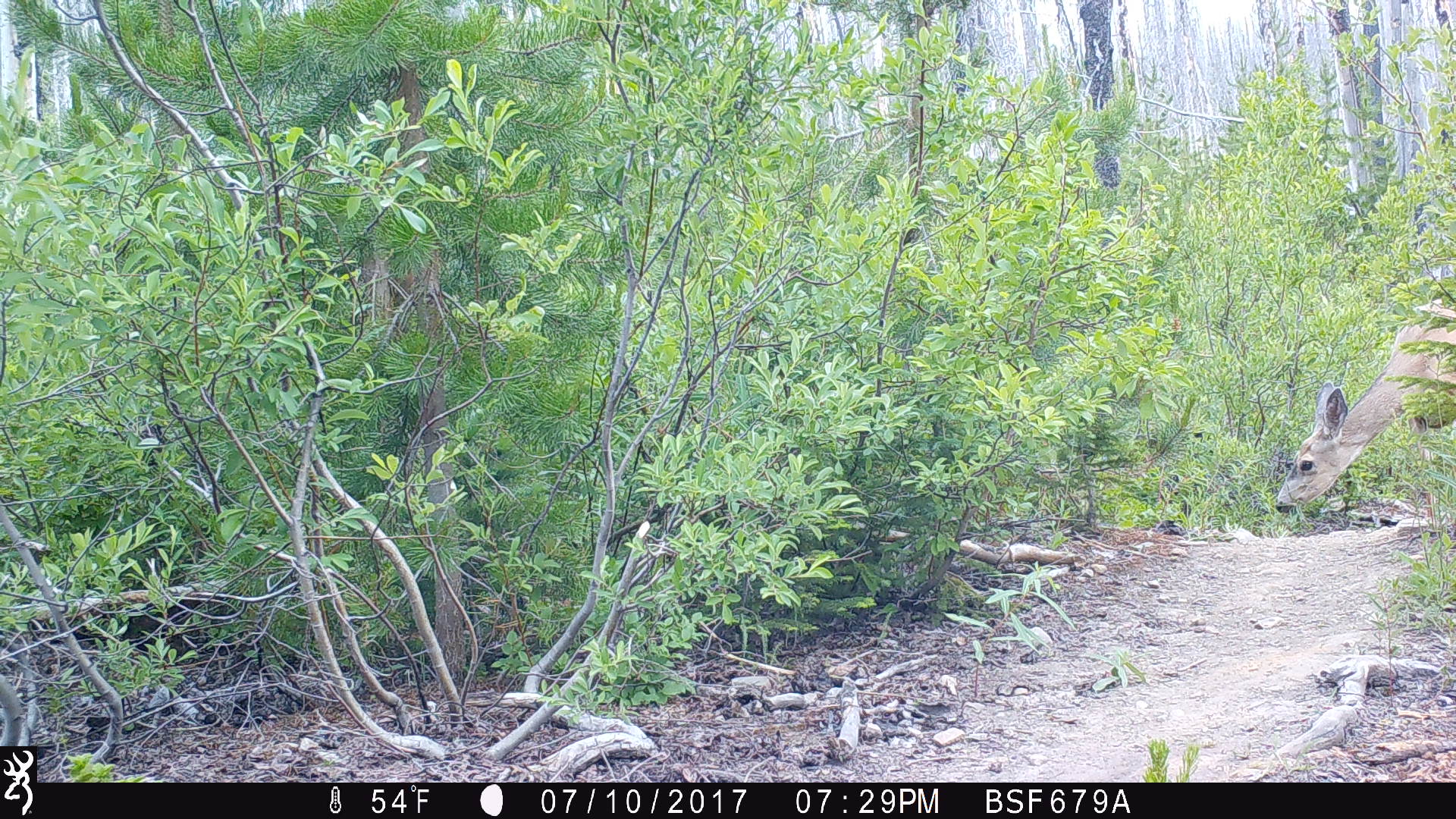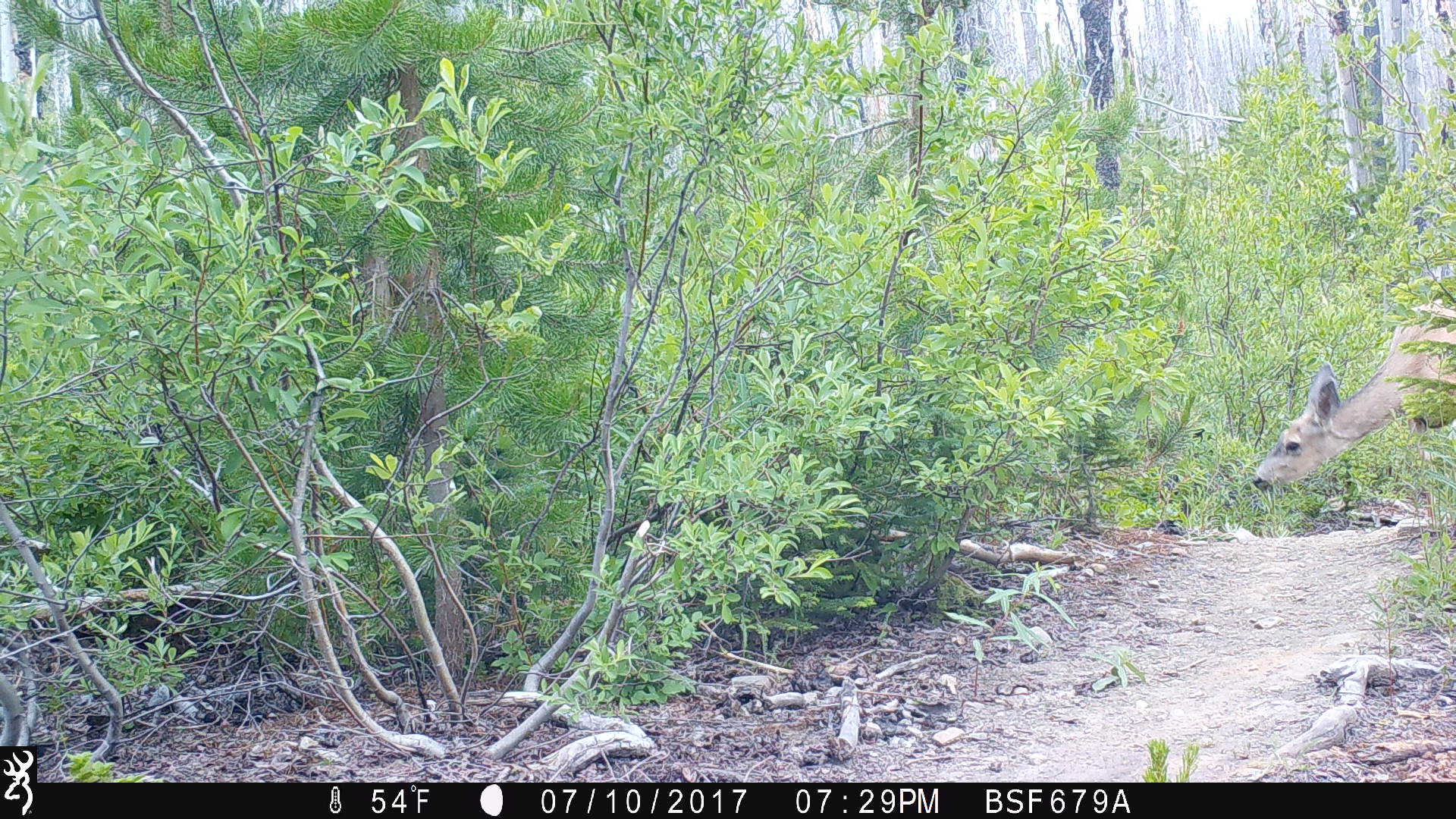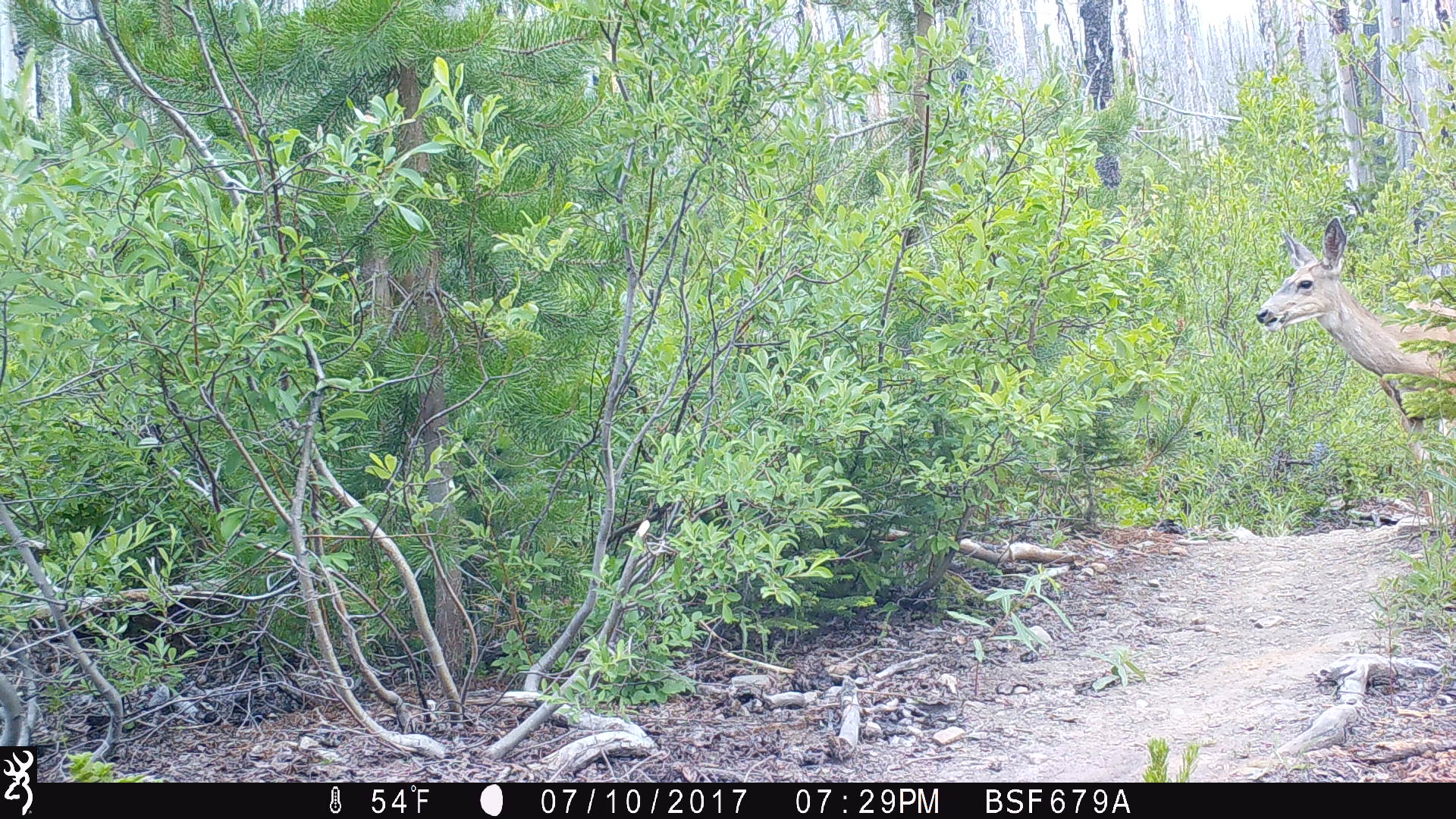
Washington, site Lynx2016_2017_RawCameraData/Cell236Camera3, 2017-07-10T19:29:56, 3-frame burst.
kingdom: Animalia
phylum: Chordata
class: Mammalia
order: Artiodactyla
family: Cervidae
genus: Odocoileus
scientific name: Odocoileus hemionus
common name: mule deer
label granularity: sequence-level